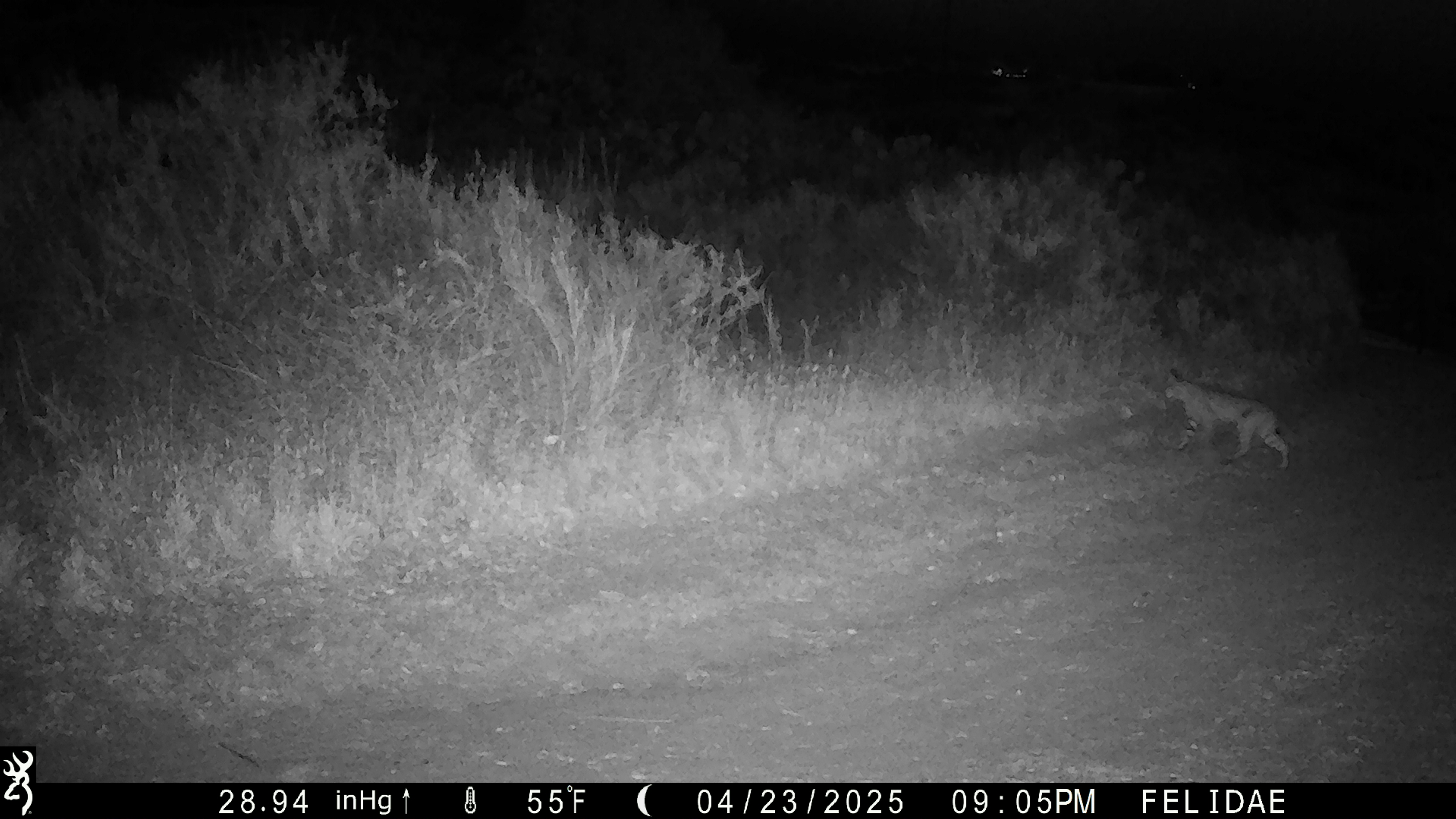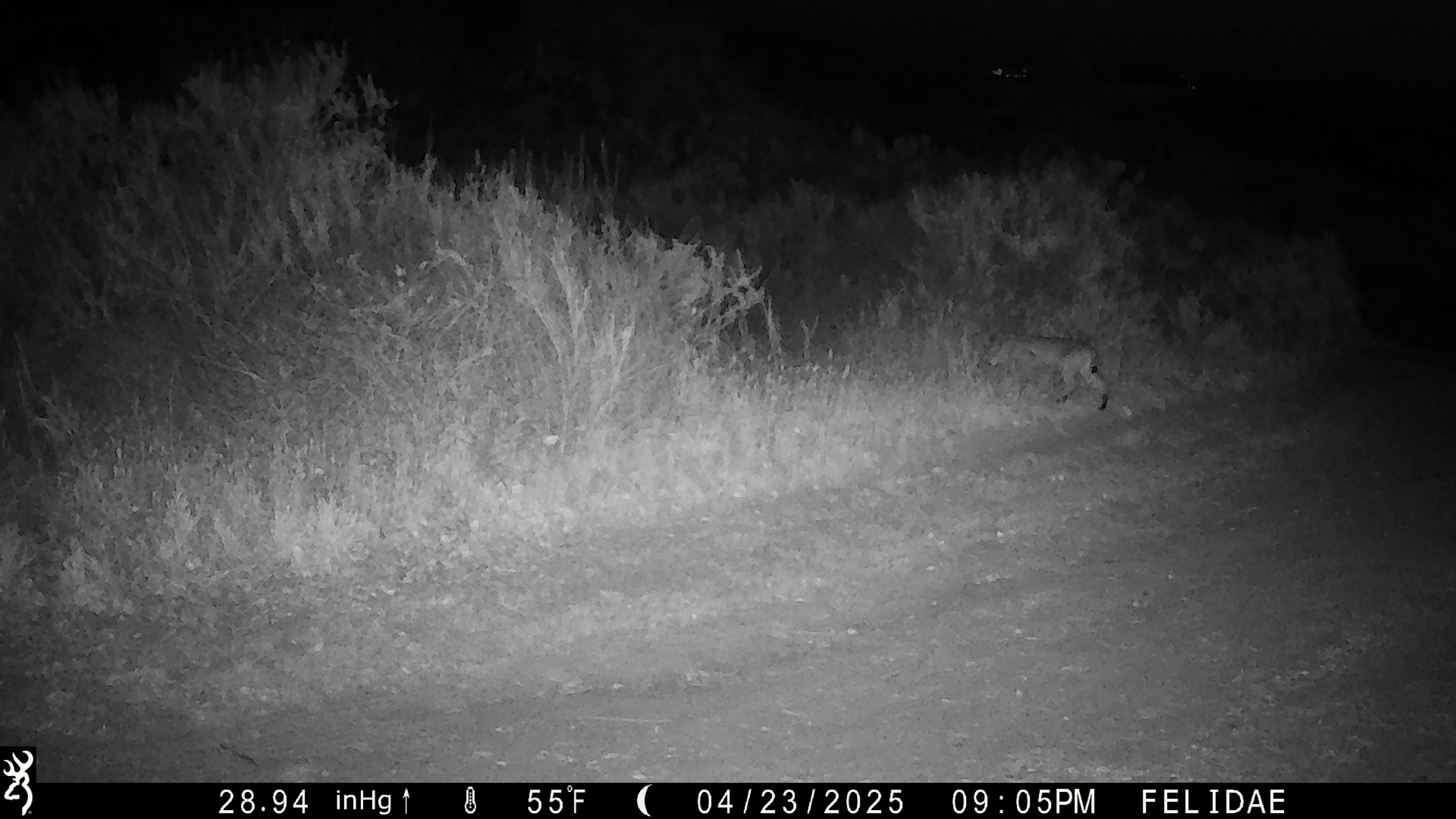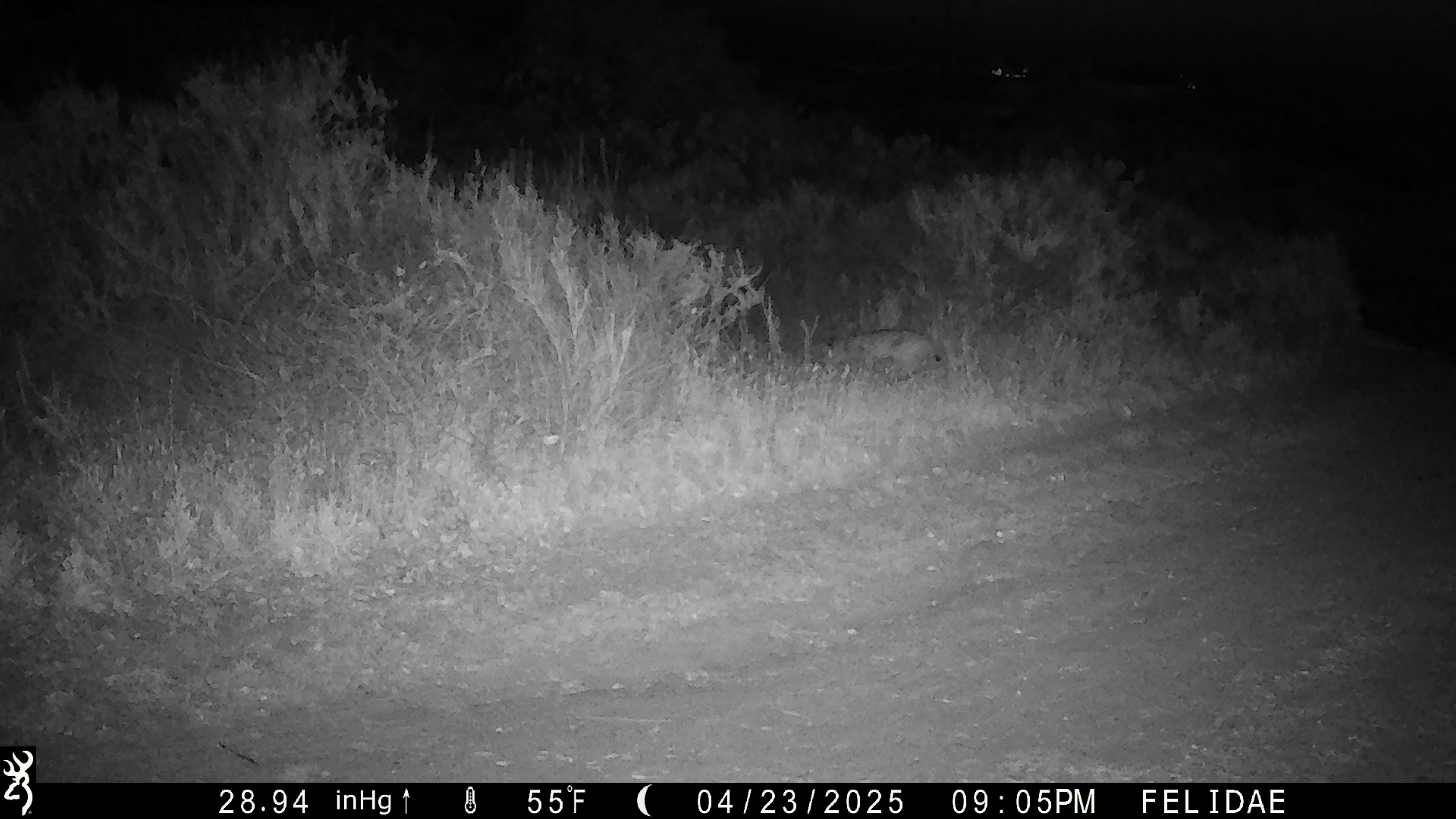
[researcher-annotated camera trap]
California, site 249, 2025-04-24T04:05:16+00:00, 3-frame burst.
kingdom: Animalia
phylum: Chordata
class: Mammalia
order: Carnivora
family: Felidae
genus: Lynx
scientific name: Lynx rufus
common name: bobcat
Bobcat (Lynx rufus).